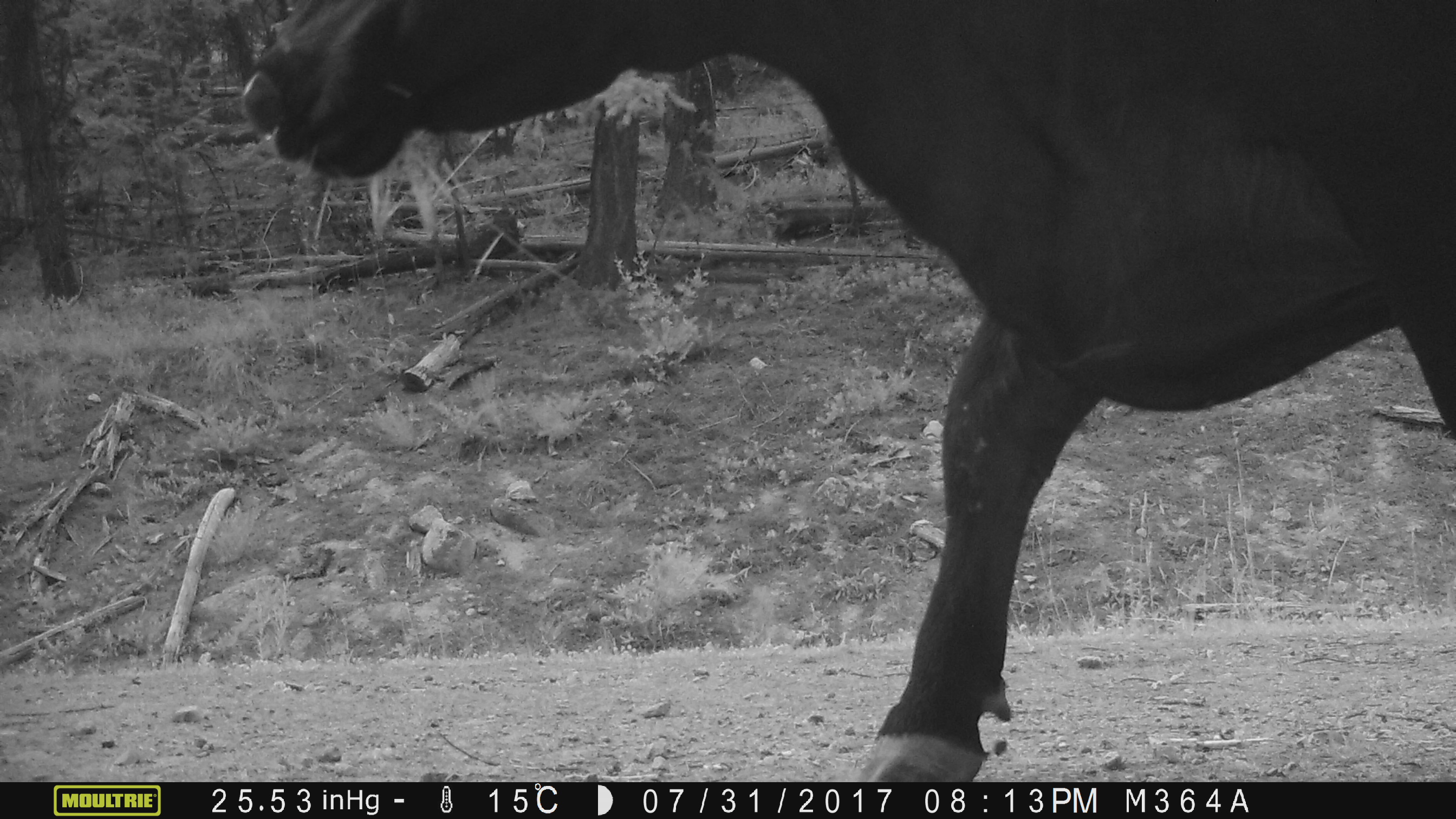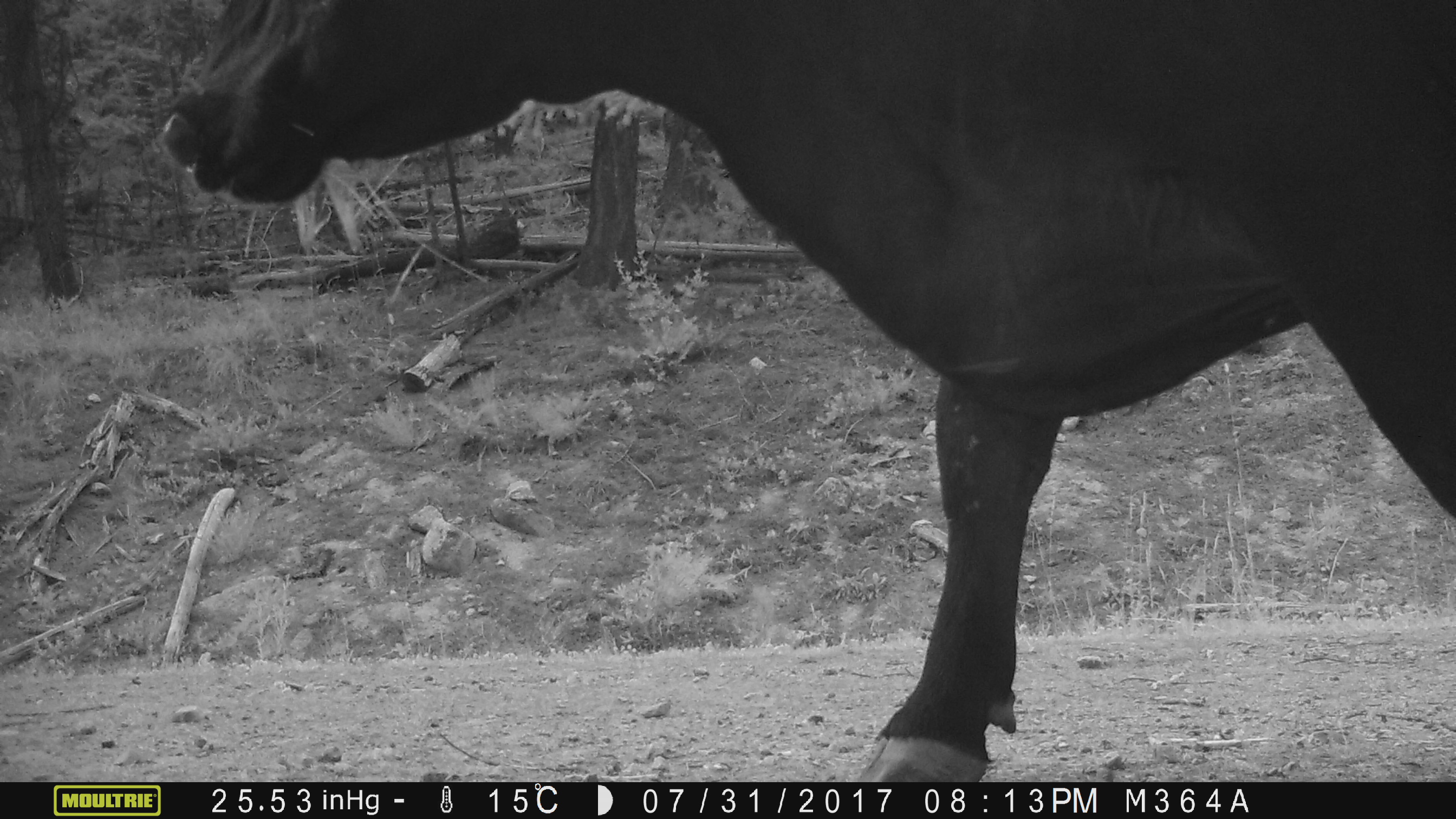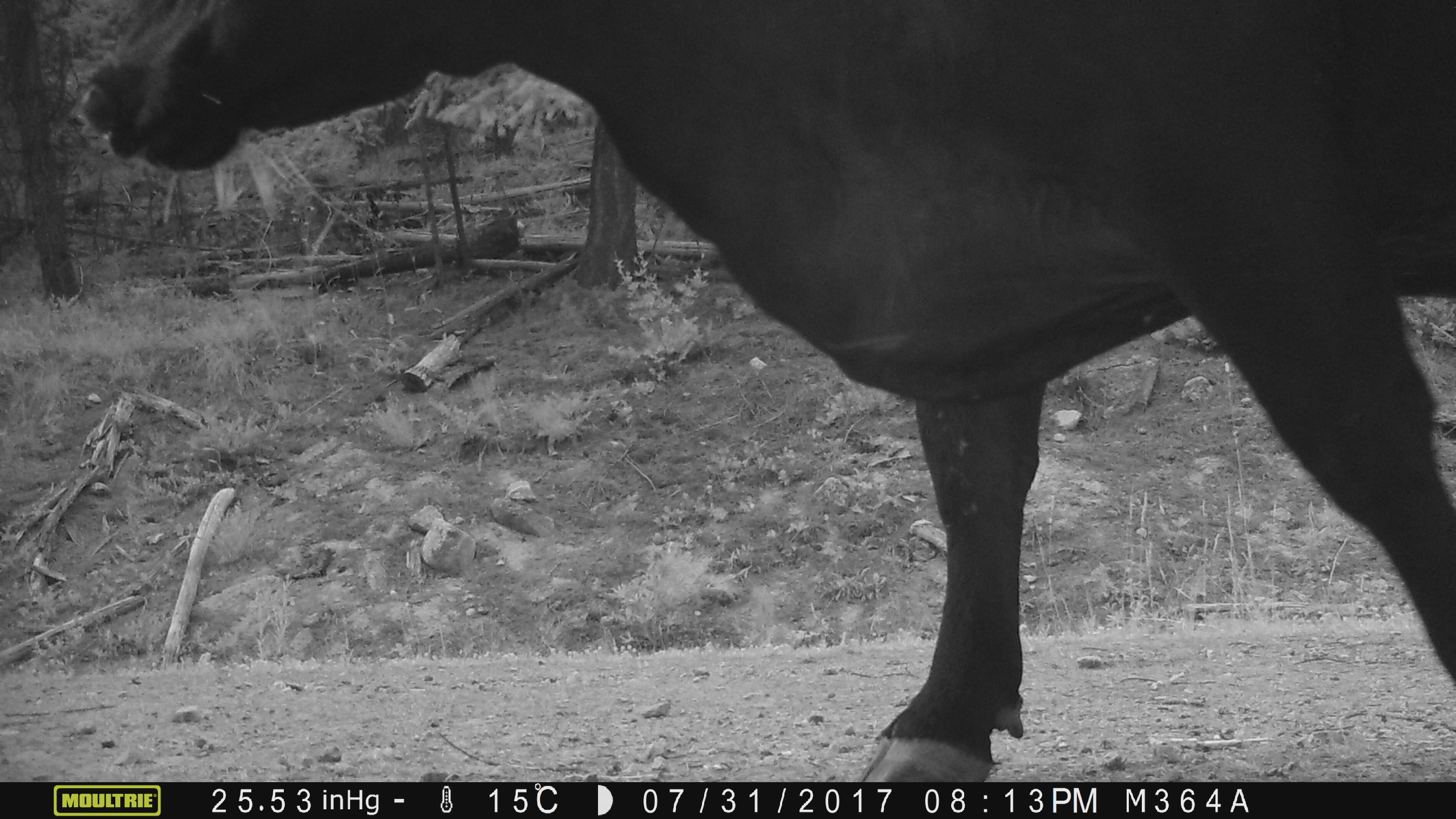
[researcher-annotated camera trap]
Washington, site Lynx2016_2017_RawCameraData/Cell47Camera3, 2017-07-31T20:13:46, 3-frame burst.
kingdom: Animalia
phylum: Chordata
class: Mammalia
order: Artiodactyla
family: Bovidae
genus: Bos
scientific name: Bos taurus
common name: domestic cattle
Domestic cattle (Bos taurus). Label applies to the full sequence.